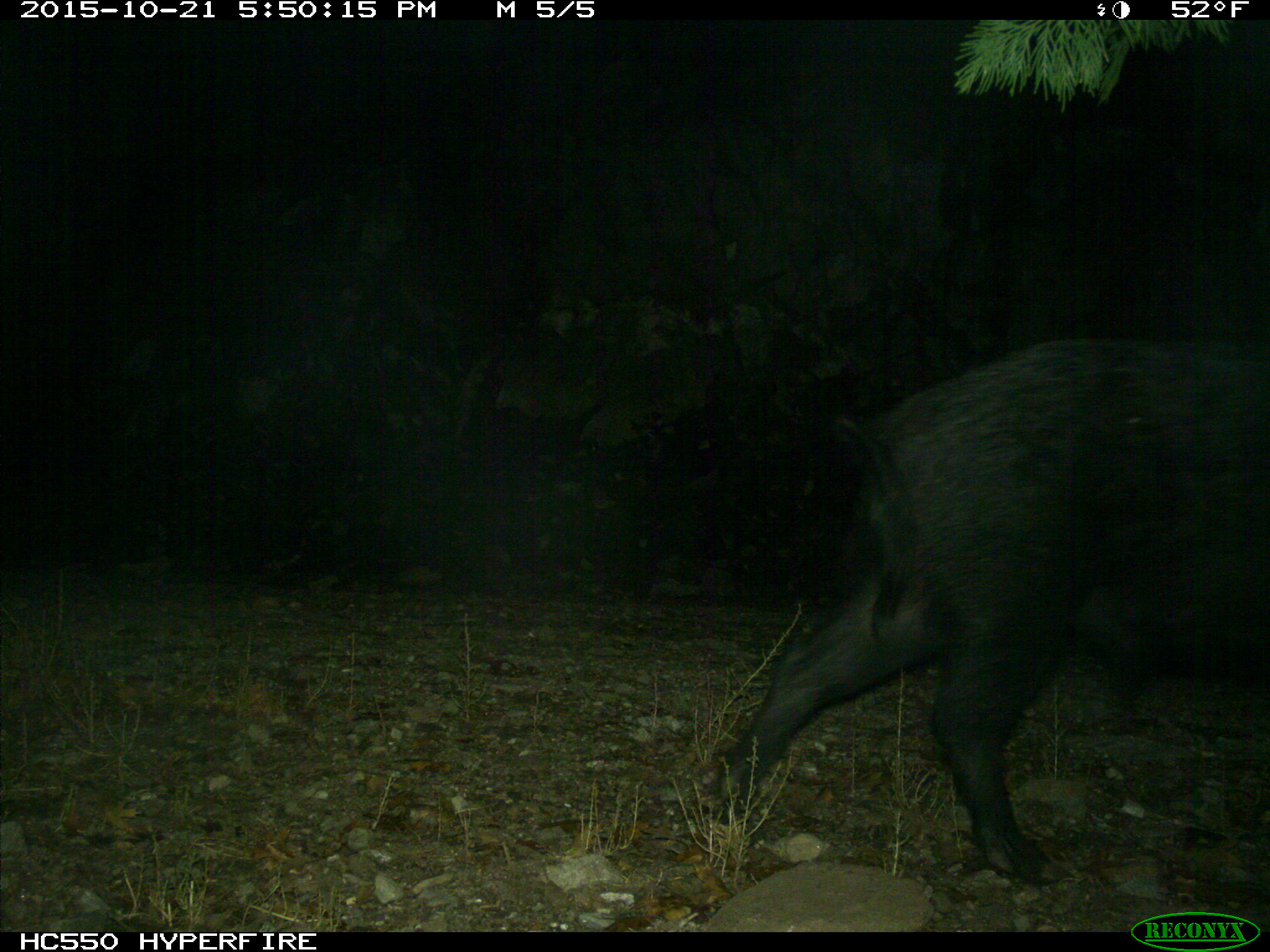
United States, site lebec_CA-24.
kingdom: Animalia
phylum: Chordata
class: Mammalia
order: Artiodactyla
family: Suidae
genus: Sus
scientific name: Sus scrofa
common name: wild boar